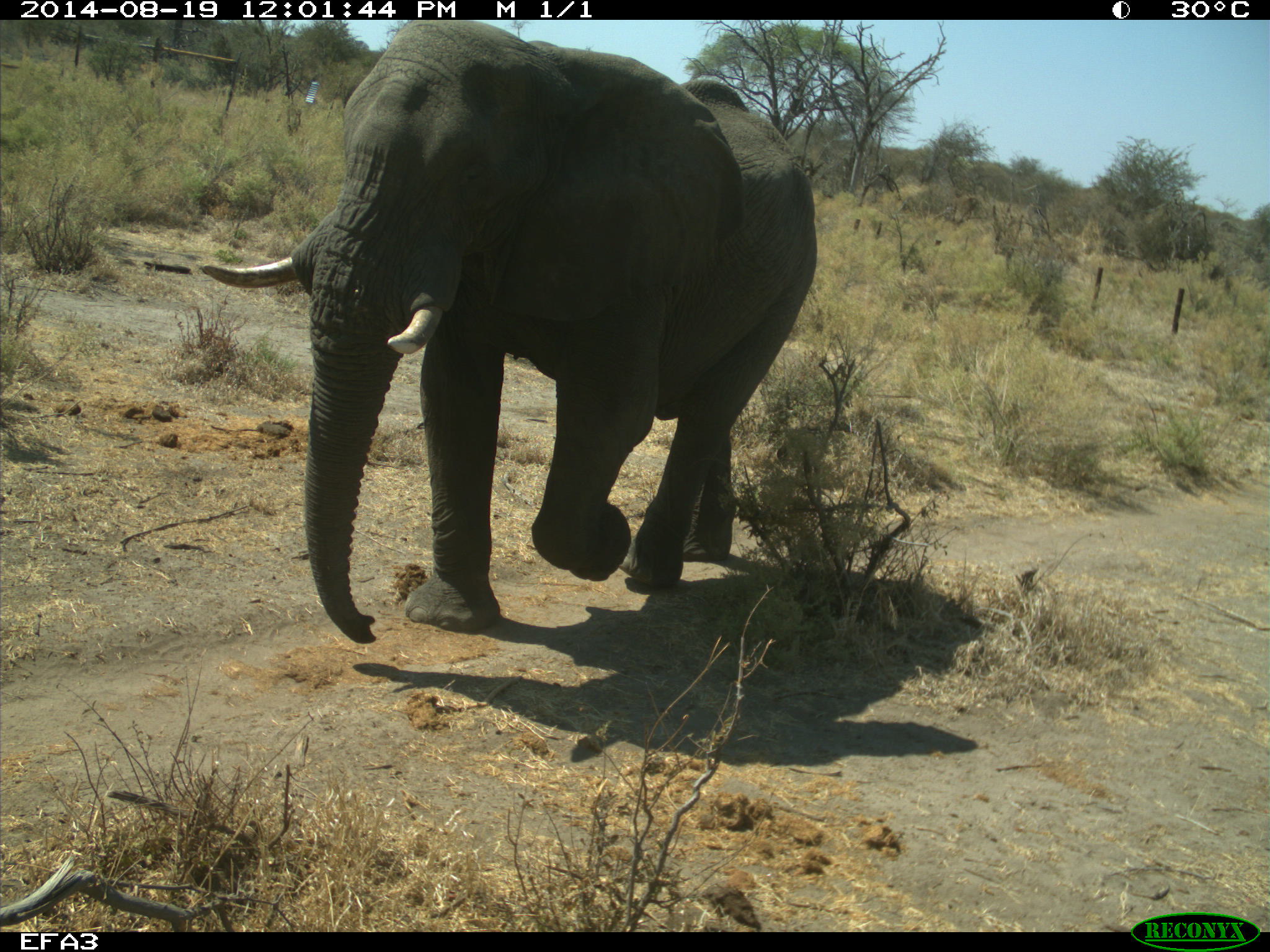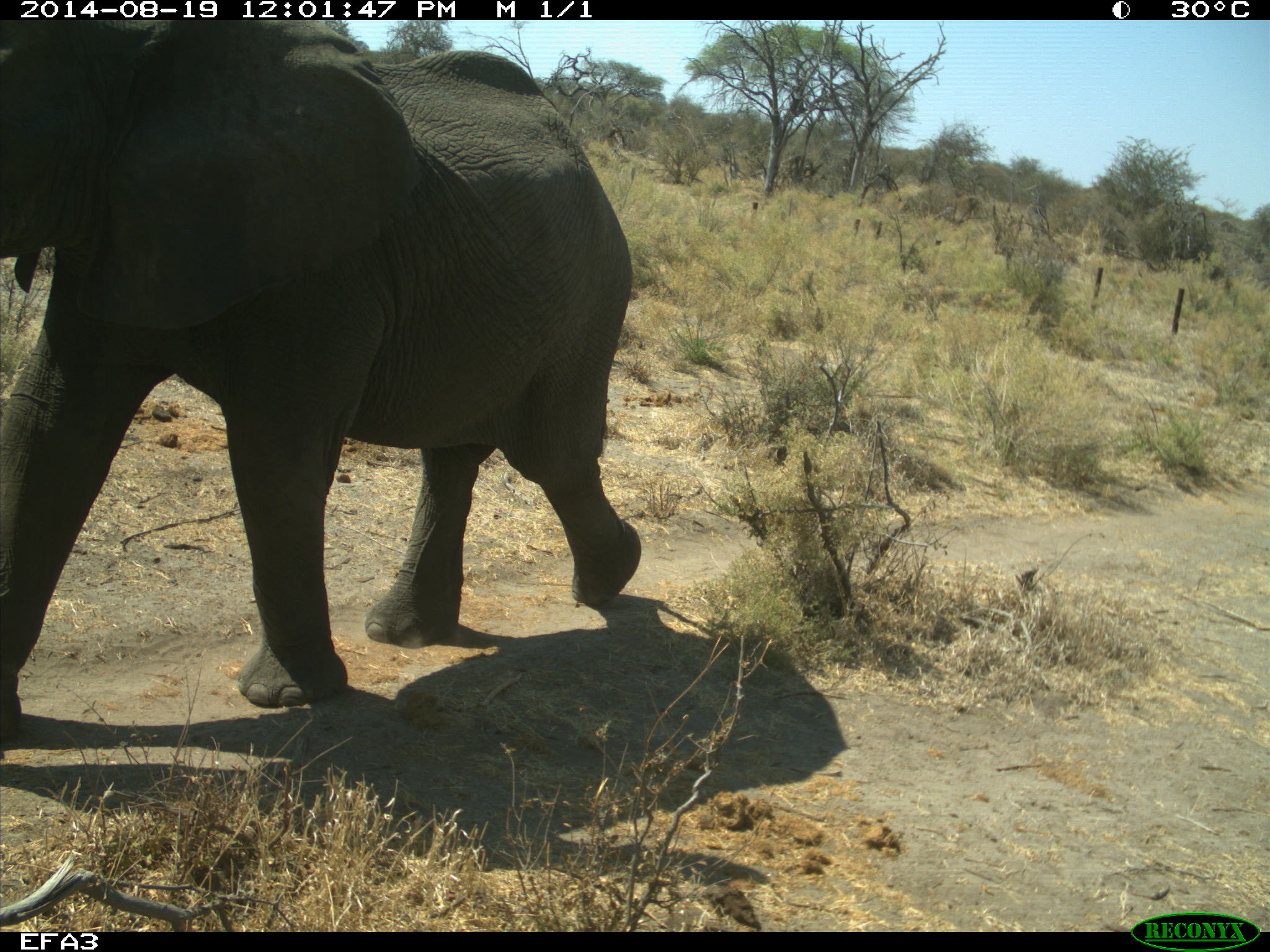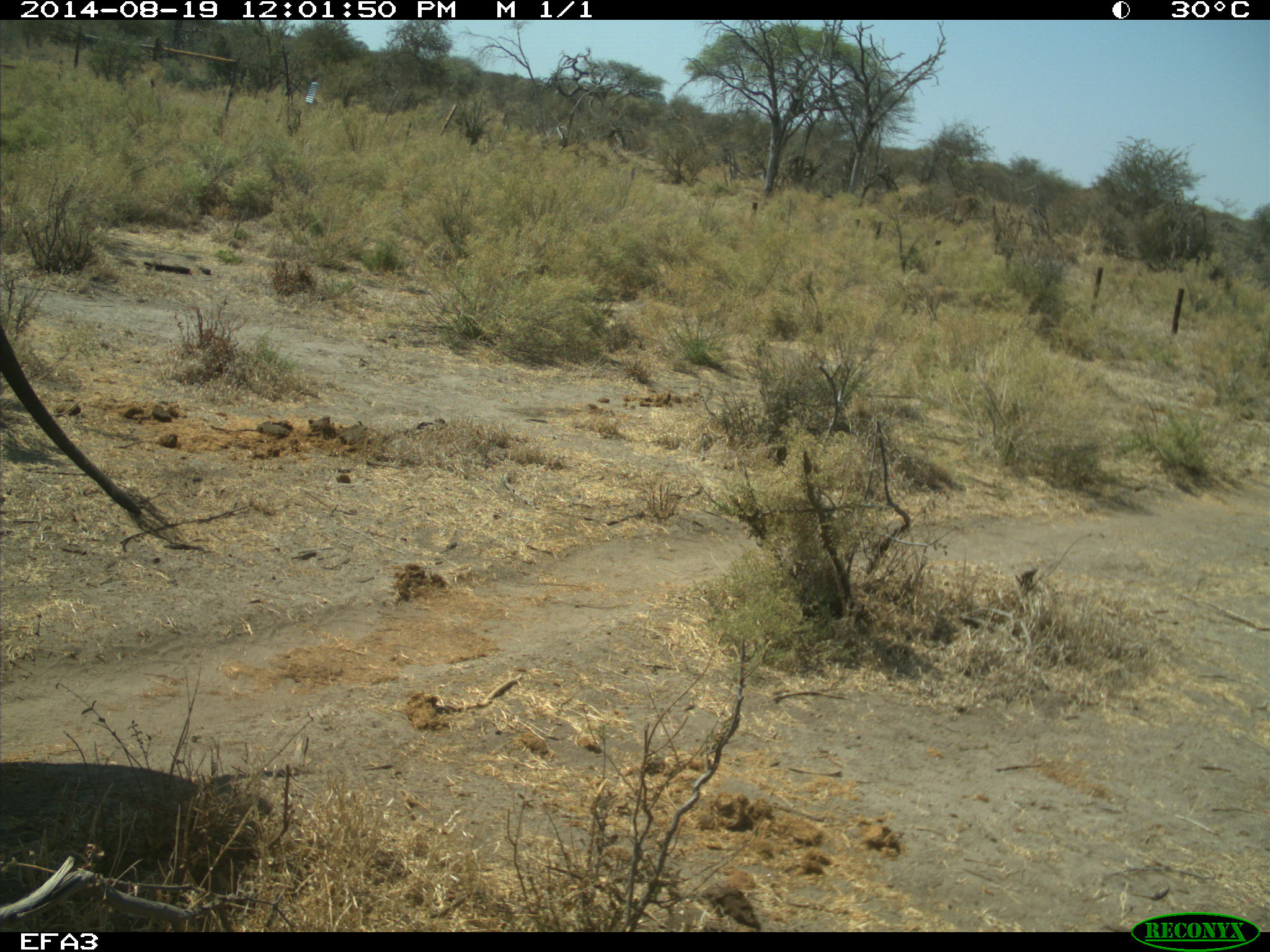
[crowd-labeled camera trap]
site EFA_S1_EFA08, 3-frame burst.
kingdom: Animalia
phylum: Chordata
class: Mammalia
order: Proboscidea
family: Elephantidae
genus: Loxodonta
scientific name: Loxodonta africana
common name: african bush elephant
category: elephant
Elephant (african bush elephant) (Loxodonta africana), count 1. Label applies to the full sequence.